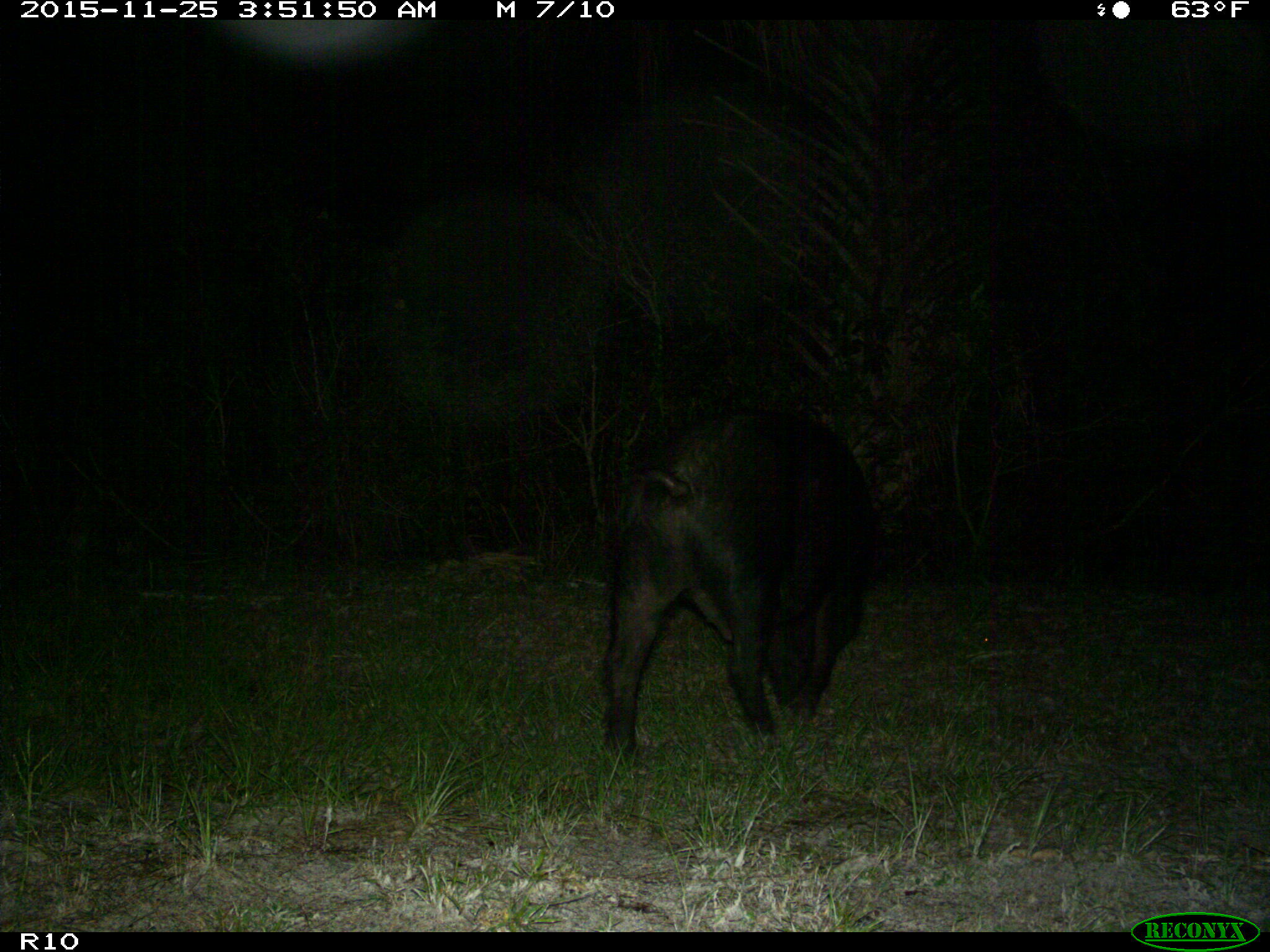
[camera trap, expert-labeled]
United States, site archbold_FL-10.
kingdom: Animalia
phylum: Chordata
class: Mammalia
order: Artiodactyla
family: Suidae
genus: Sus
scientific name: Sus scrofa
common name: wild boar